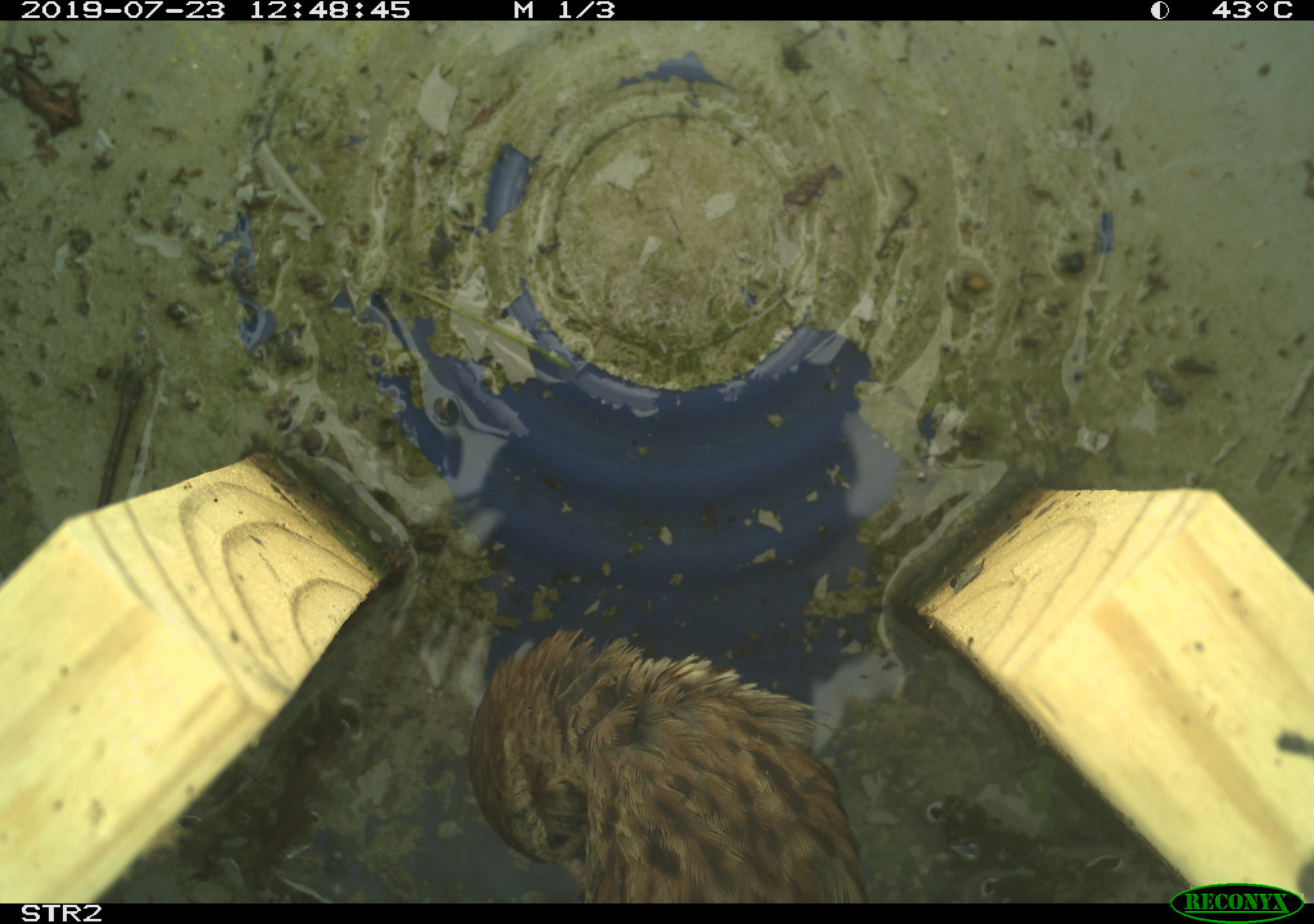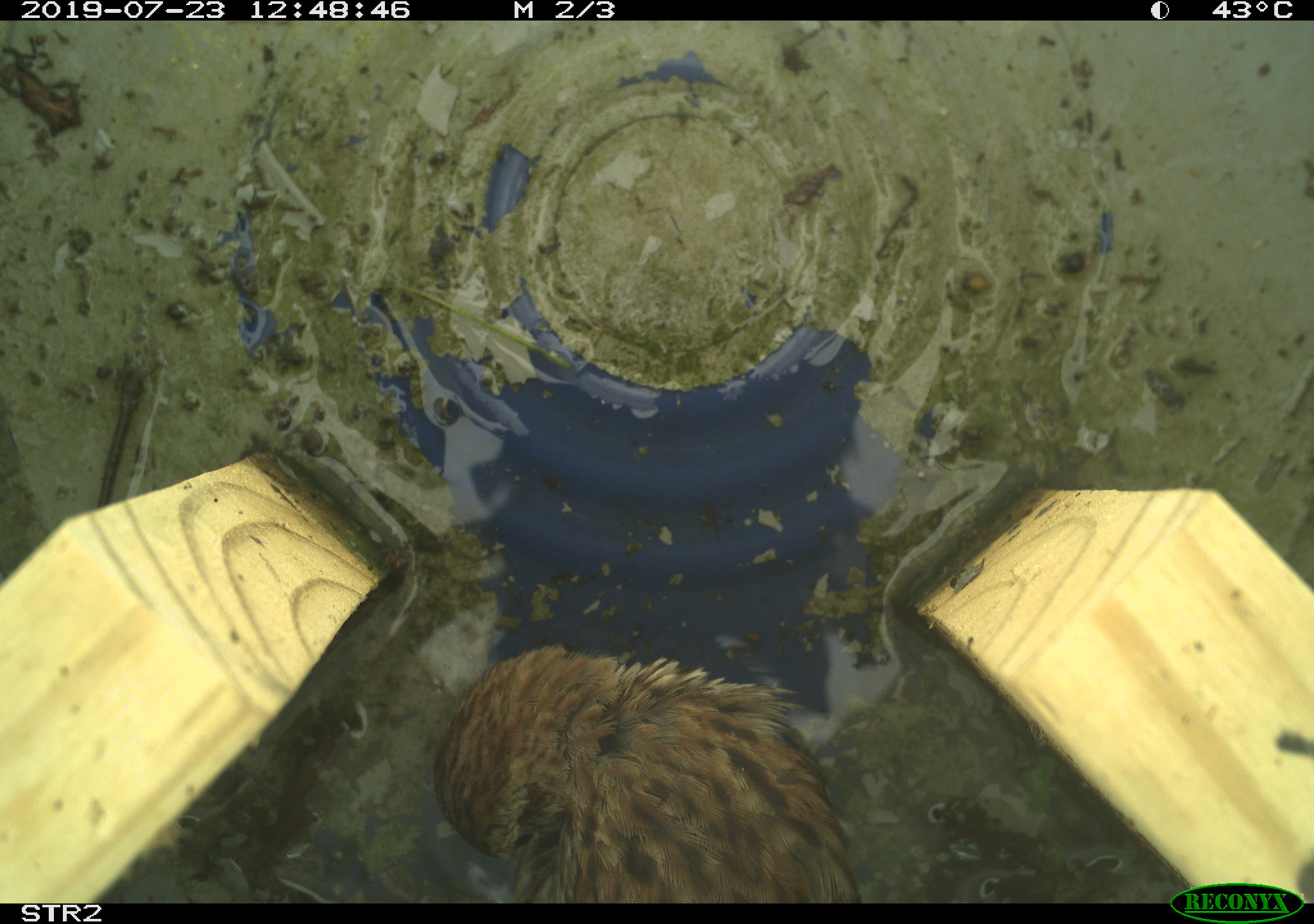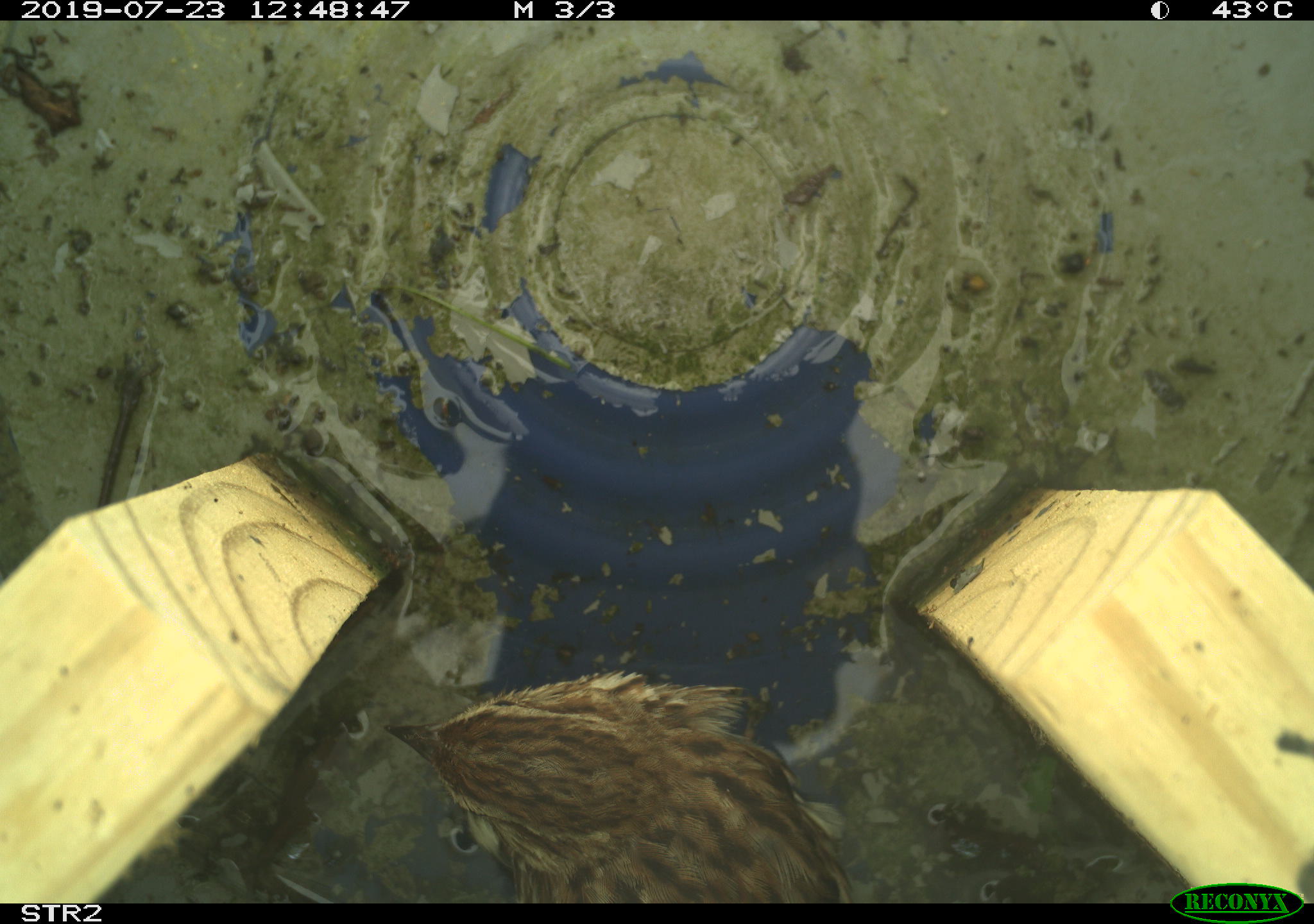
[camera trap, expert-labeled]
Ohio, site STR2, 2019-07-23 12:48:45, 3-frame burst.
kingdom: Animalia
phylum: Chordata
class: Aves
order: Passeriformes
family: Passerellidae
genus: Melospiza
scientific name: Melospiza melodia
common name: song sparrow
Song sparrow (Melospiza melodia).